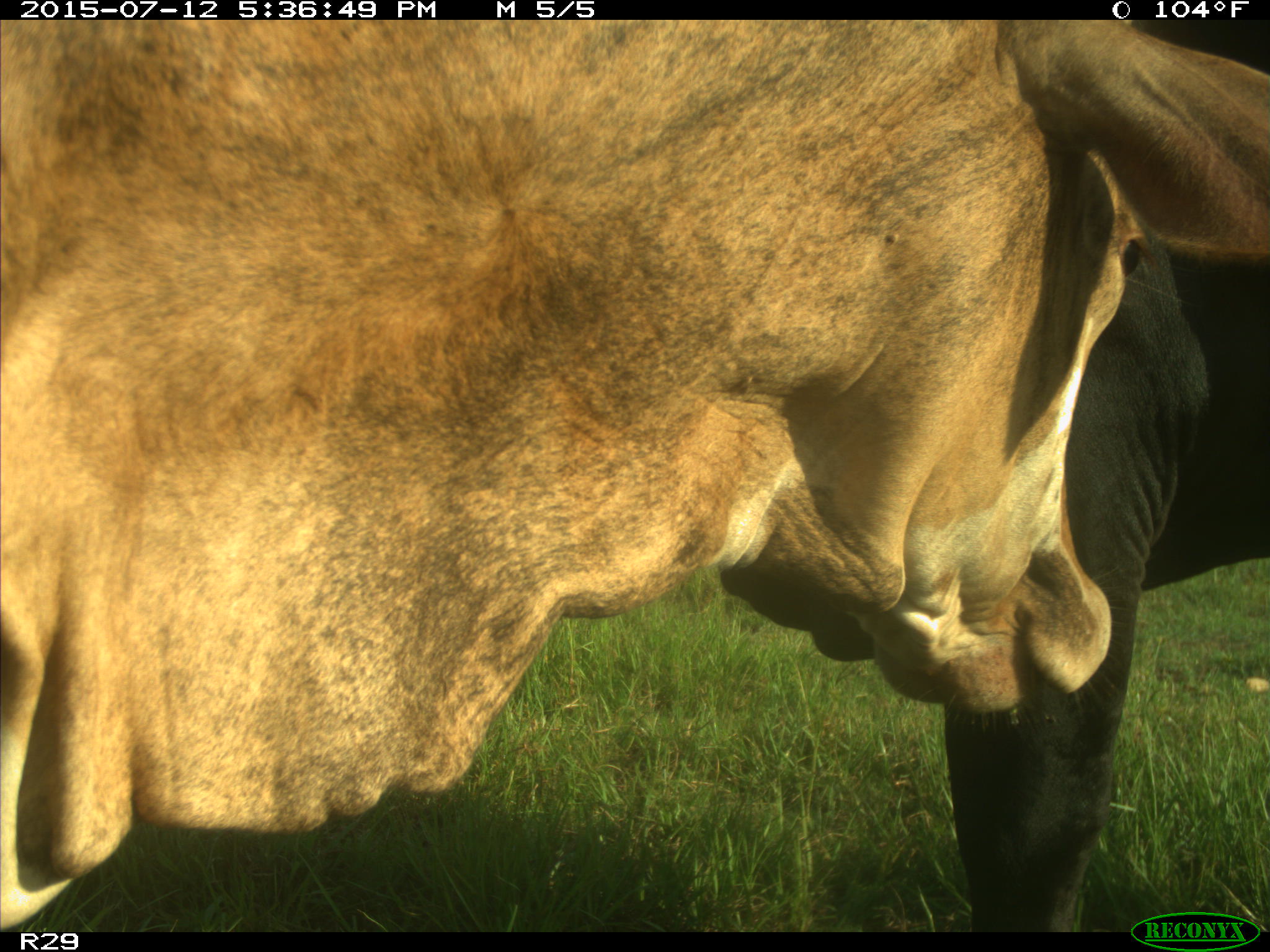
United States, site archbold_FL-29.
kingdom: Animalia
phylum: Chordata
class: Mammalia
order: Artiodactyla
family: Bovidae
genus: Bos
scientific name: Bos taurus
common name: domestic cow